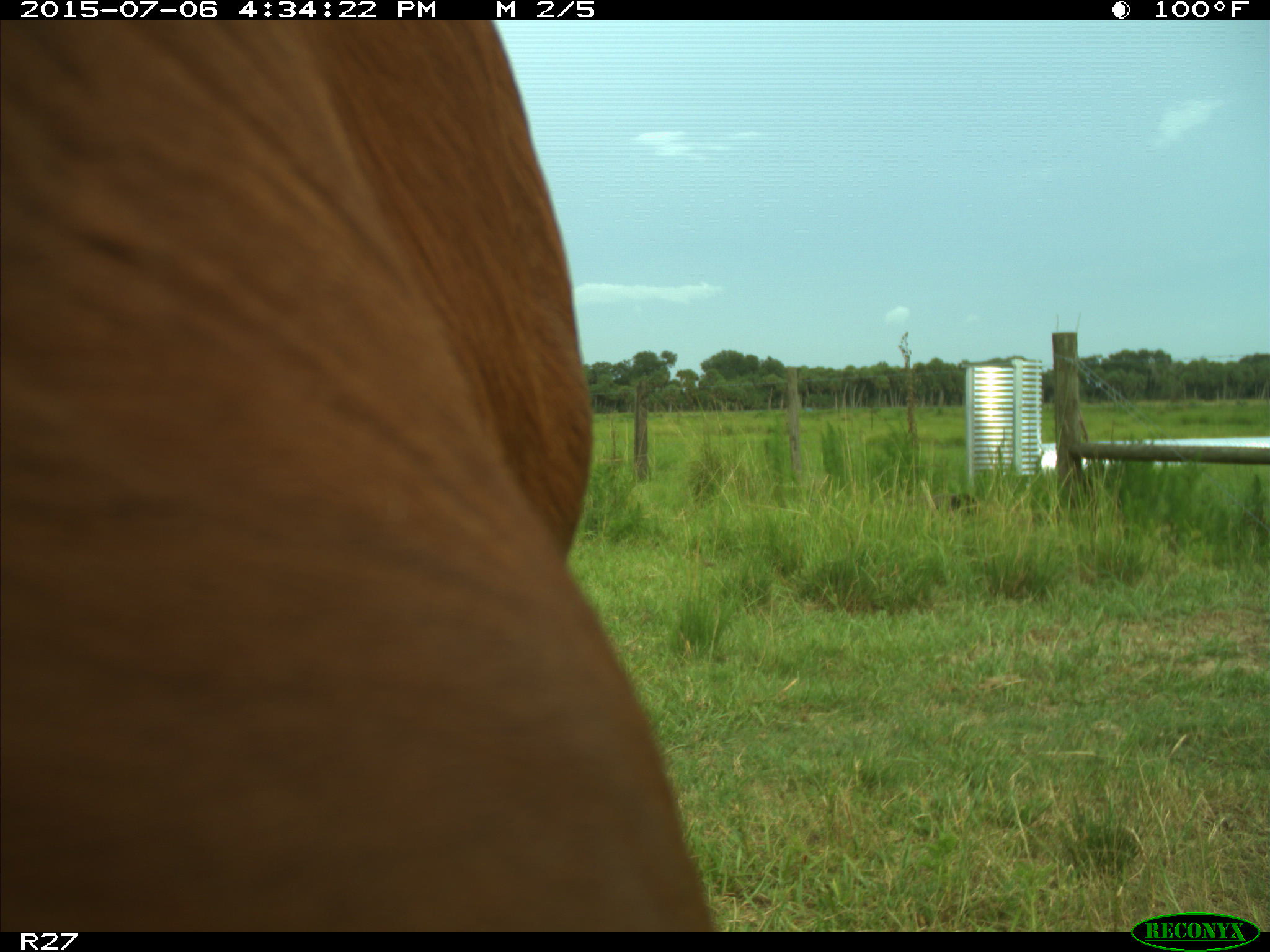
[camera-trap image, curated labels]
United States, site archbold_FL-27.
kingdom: Animalia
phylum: Chordata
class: Mammalia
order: Artiodactyla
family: Bovidae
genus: Bos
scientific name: Bos taurus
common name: domestic cow